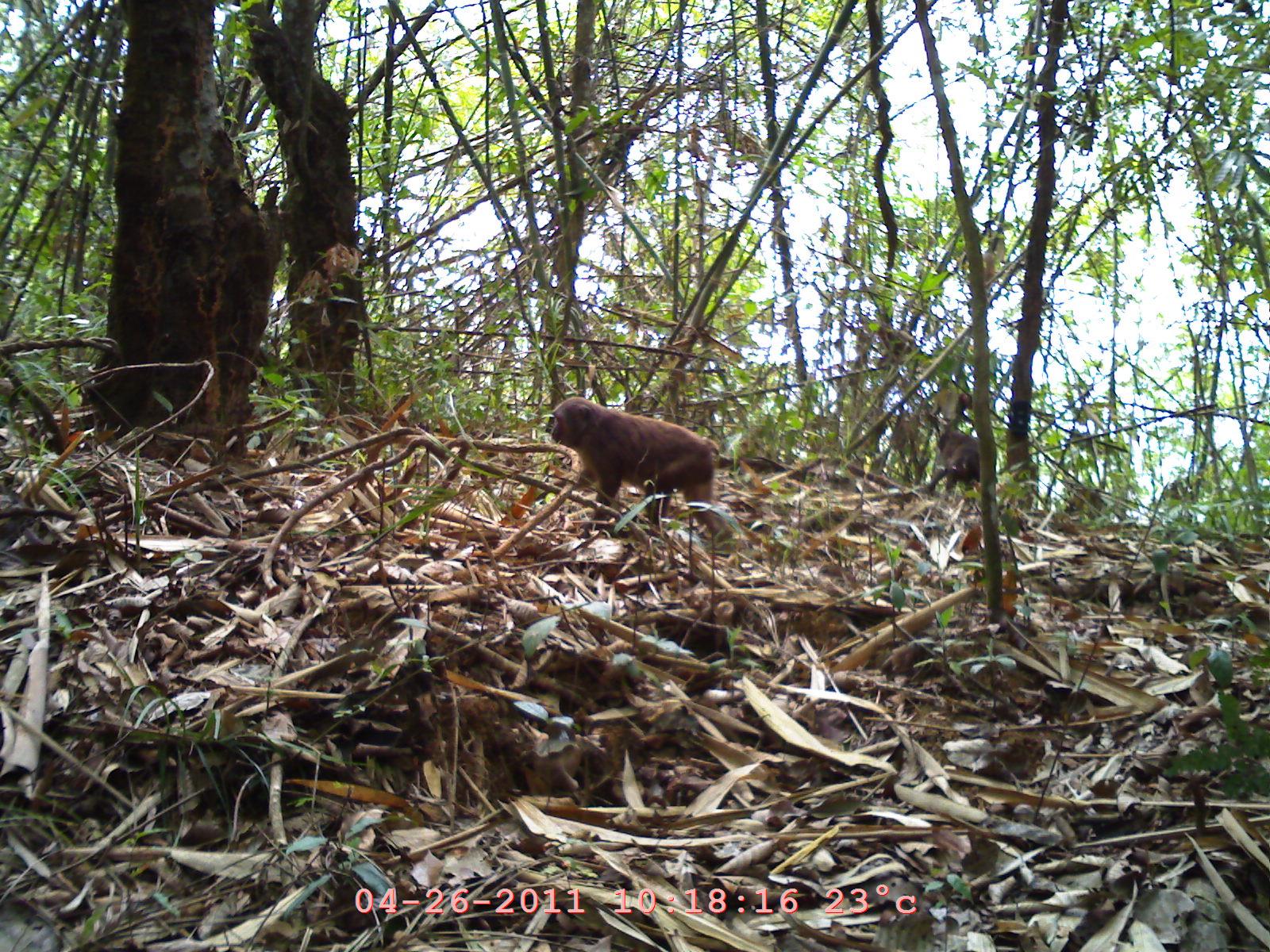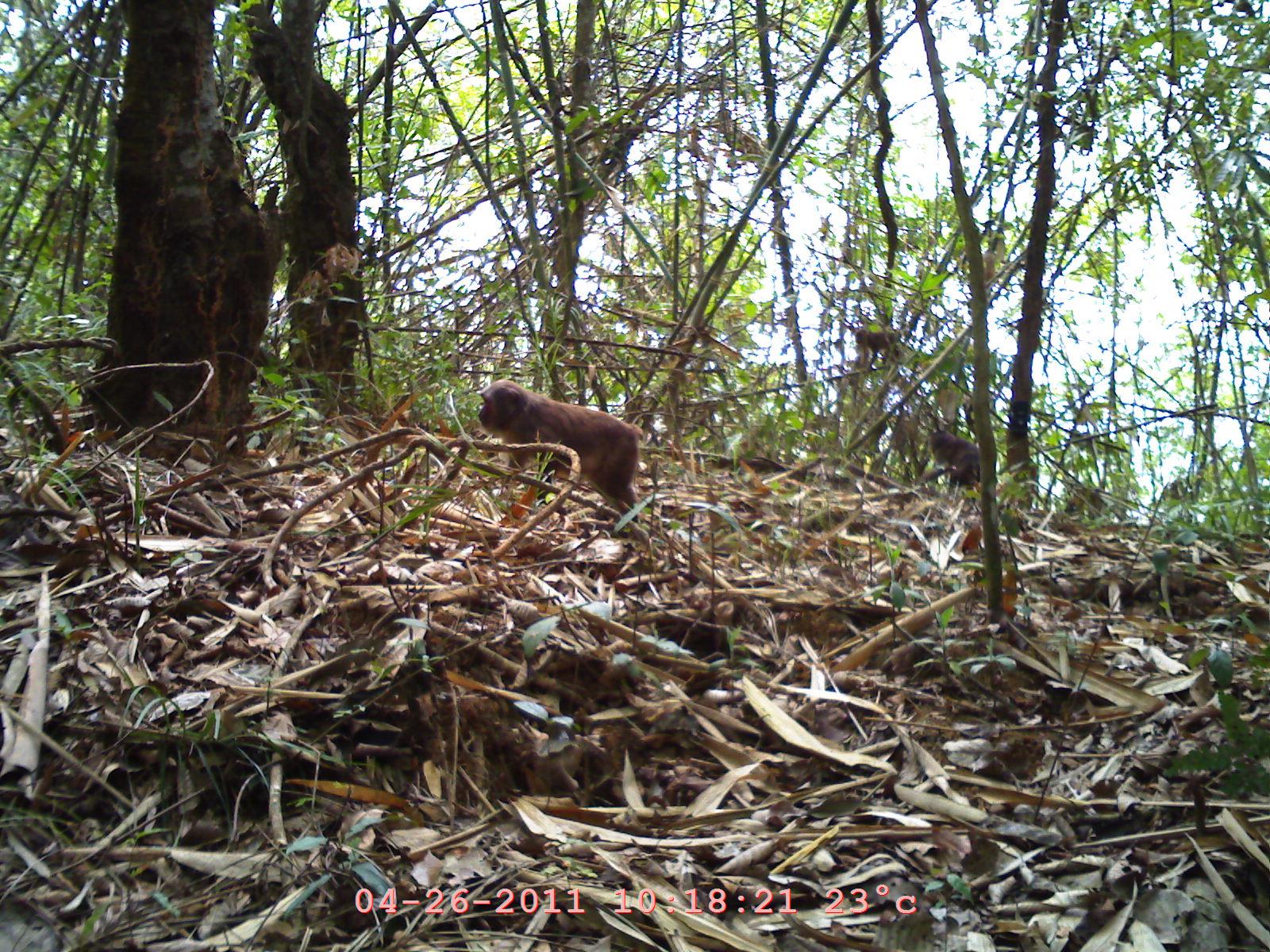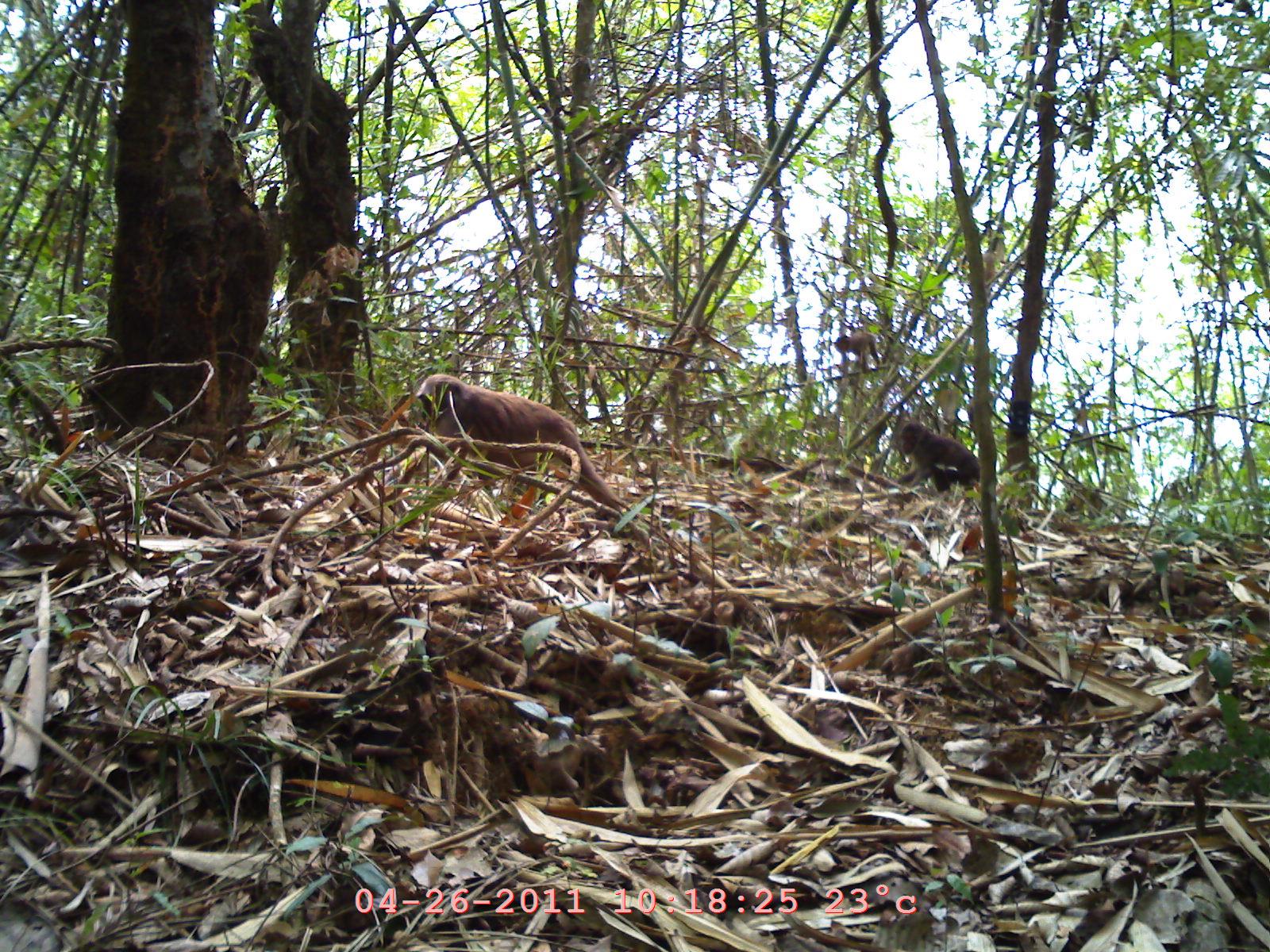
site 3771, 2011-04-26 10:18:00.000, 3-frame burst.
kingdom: Animalia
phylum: Chordata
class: Mammalia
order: Primates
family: Cercopithecidae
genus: Macaca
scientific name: Macaca arctoides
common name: stump-tailed macaque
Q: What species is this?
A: Macaca arctoides (stump-tailed macaque).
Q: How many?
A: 4.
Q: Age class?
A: Adult.